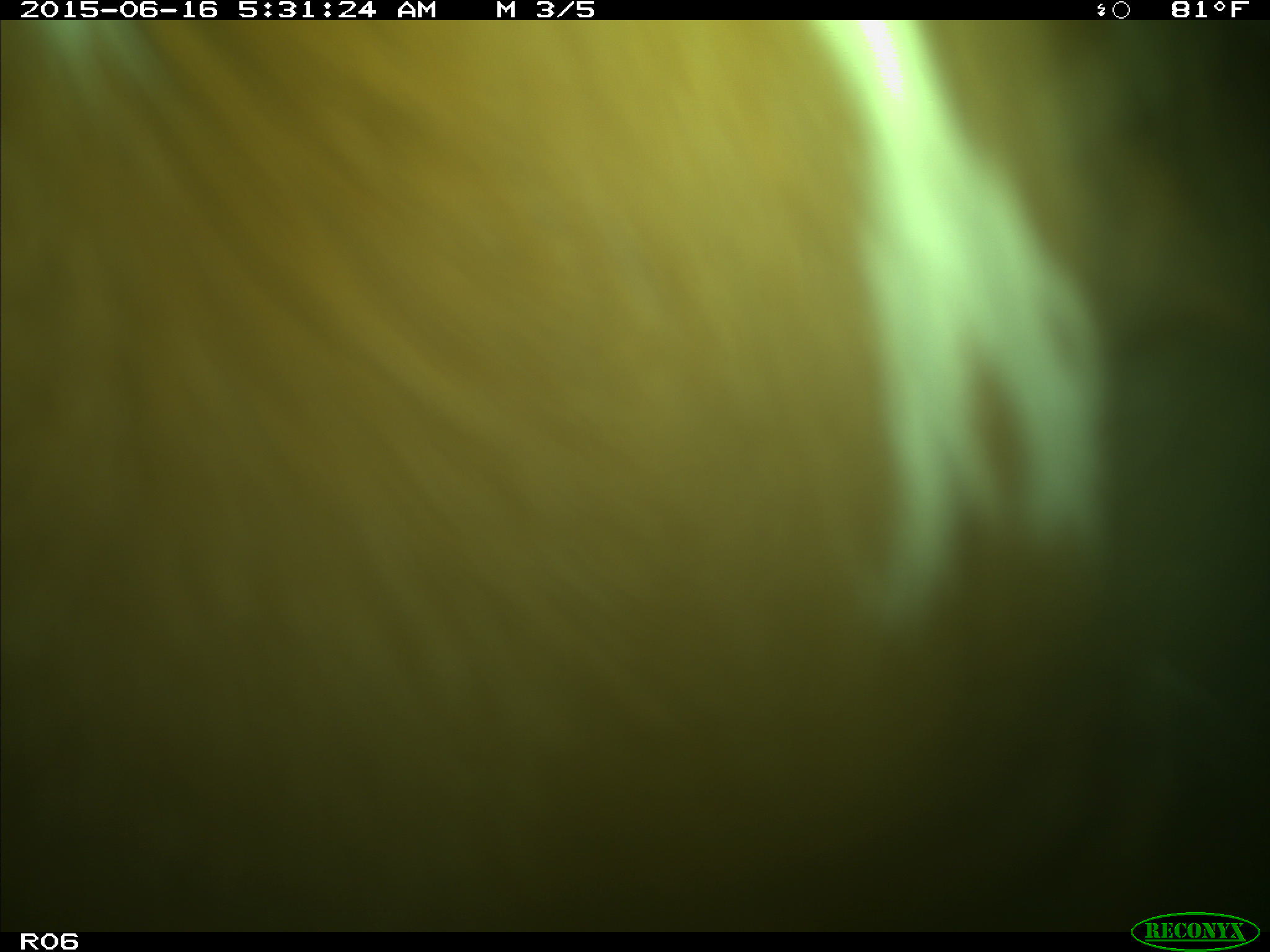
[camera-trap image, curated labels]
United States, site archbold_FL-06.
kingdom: Animalia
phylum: Chordata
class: Mammalia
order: Artiodactyla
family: Bovidae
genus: Bos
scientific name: Bos taurus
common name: domestic cow